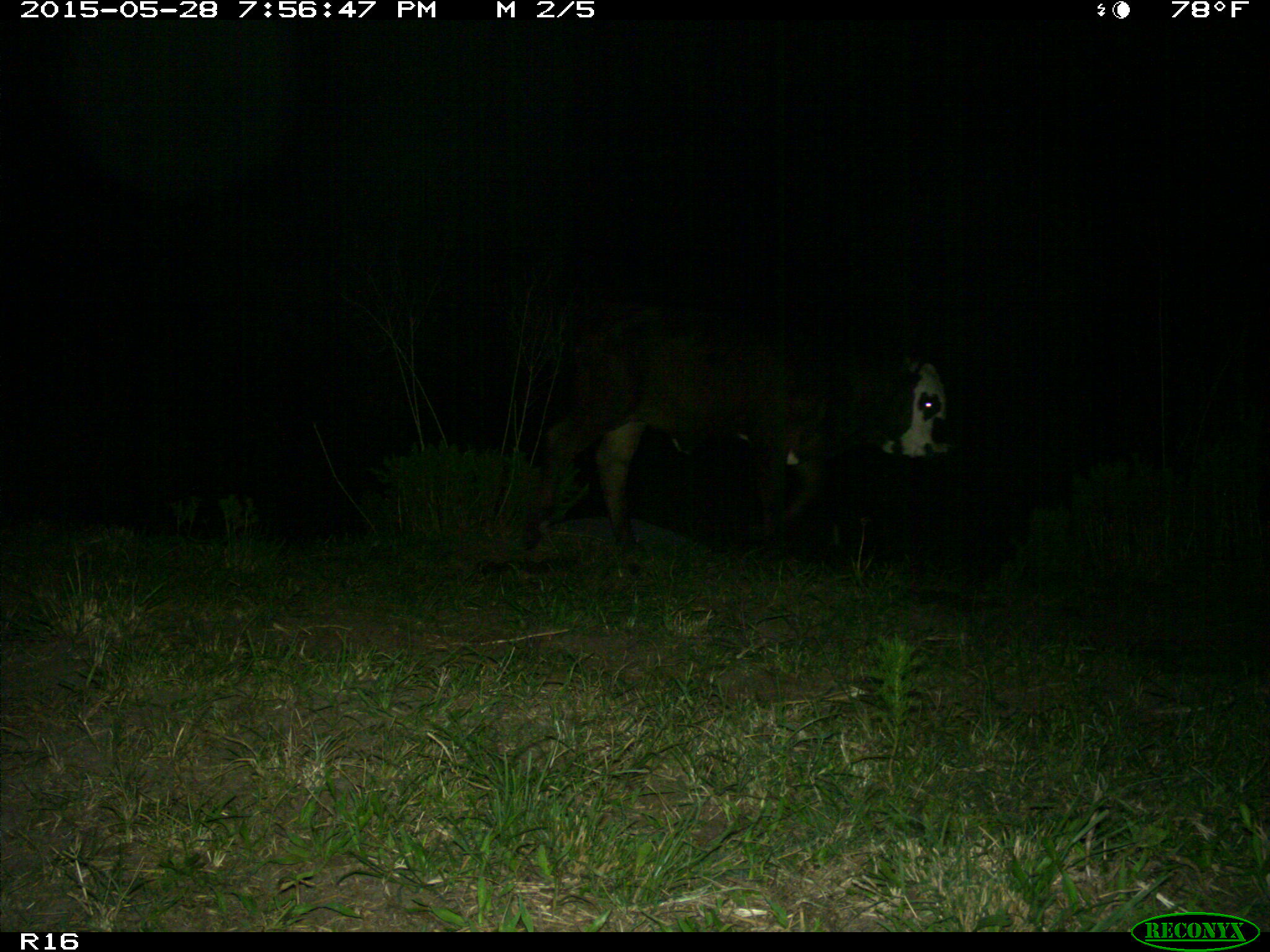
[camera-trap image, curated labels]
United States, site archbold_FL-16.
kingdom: Animalia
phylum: Chordata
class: Mammalia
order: Artiodactyla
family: Bovidae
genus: Bos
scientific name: Bos taurus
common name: domestic cow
Bos taurus (domestic cow).